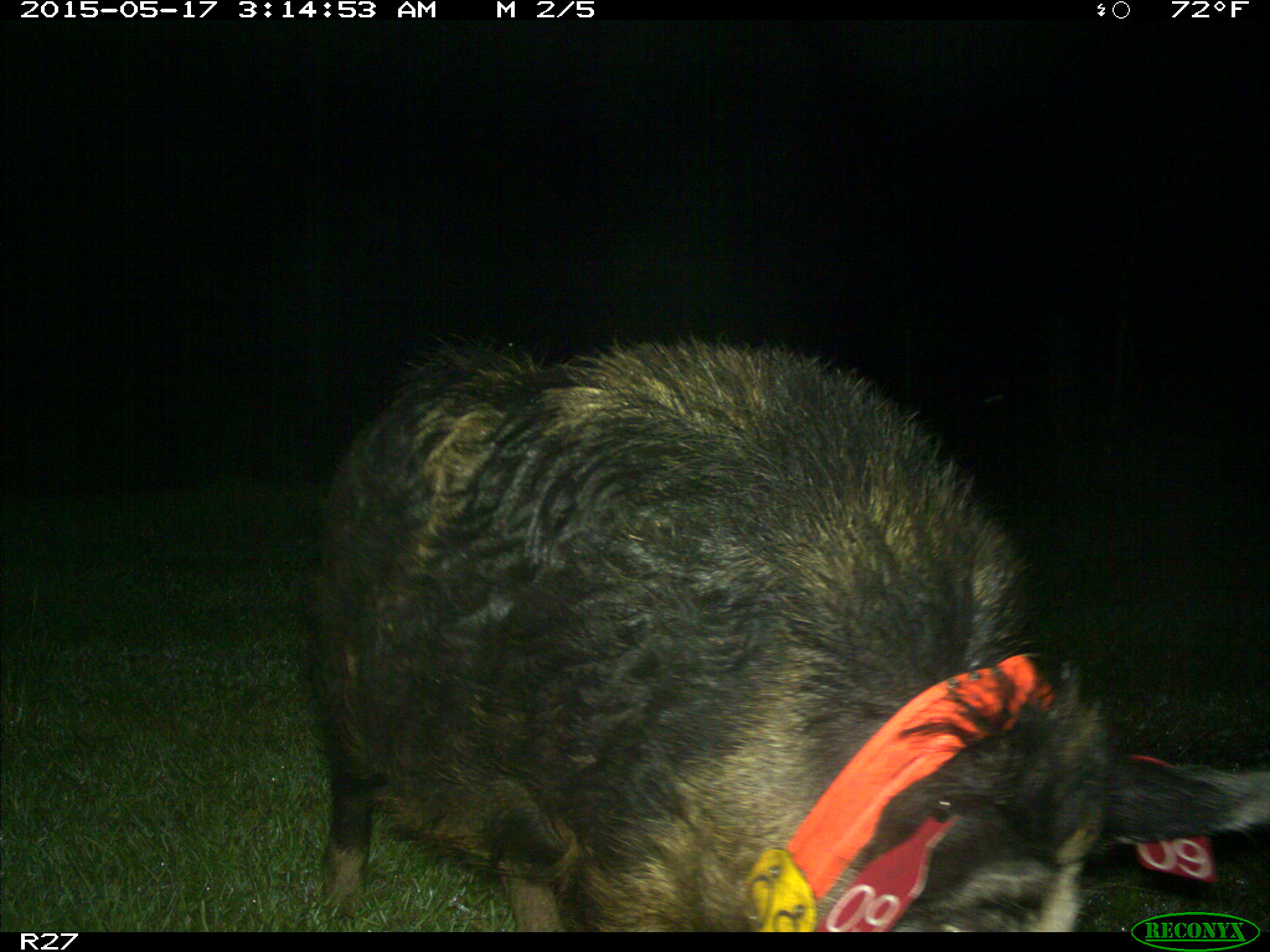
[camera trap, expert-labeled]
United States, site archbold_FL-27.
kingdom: Animalia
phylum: Chordata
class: Mammalia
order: Artiodactyla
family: Suidae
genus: Sus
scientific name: Sus scrofa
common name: wild boar